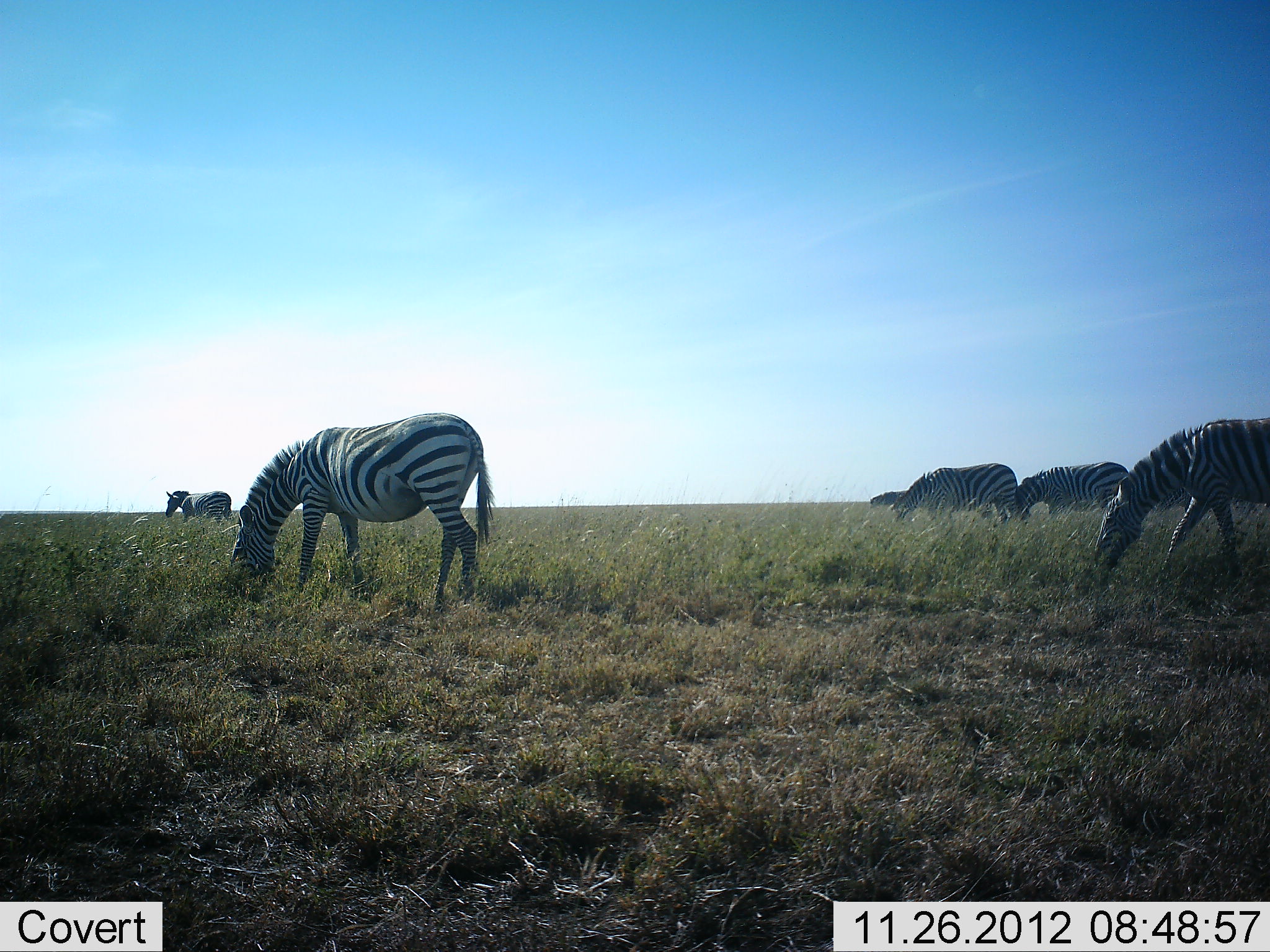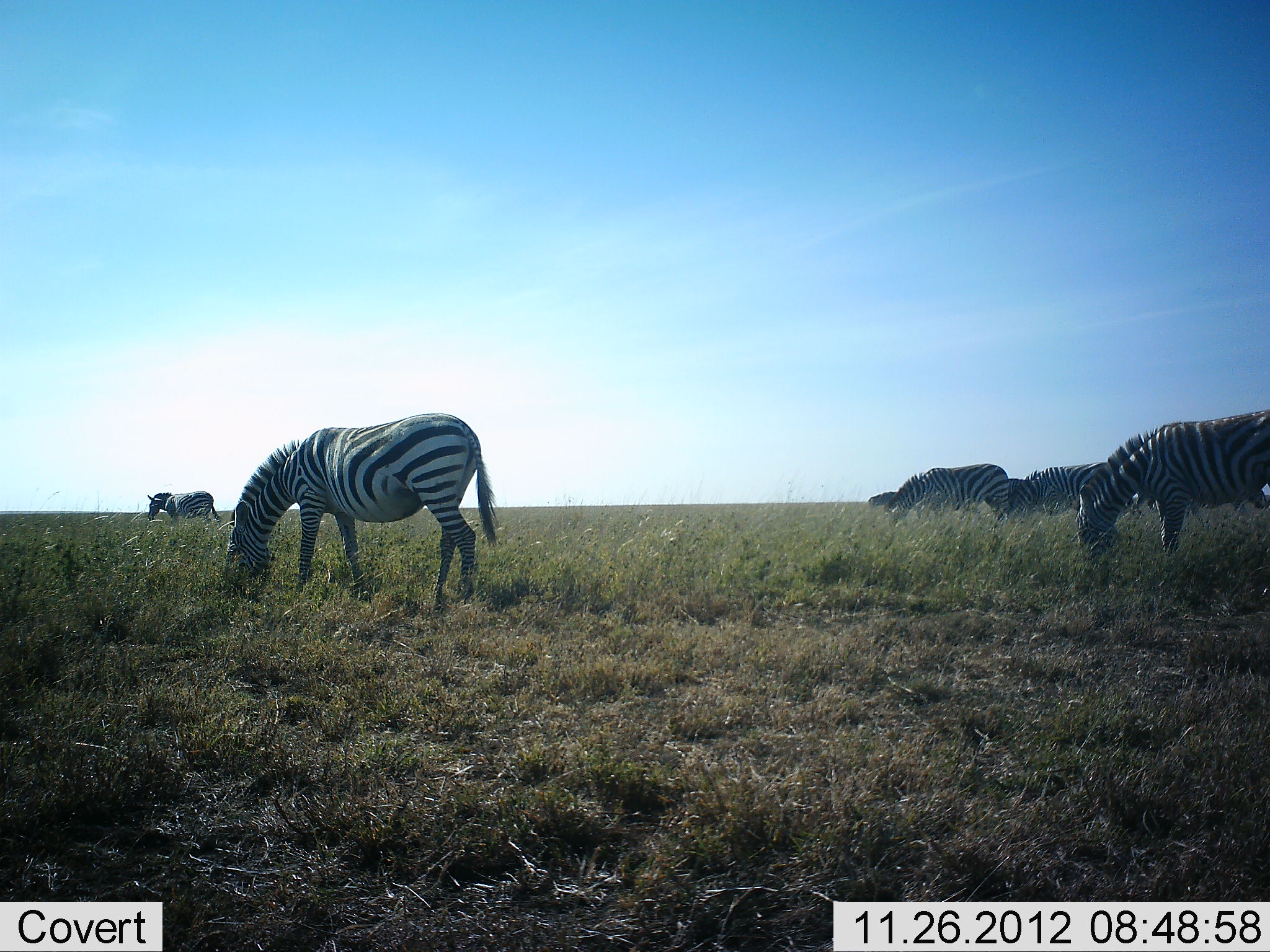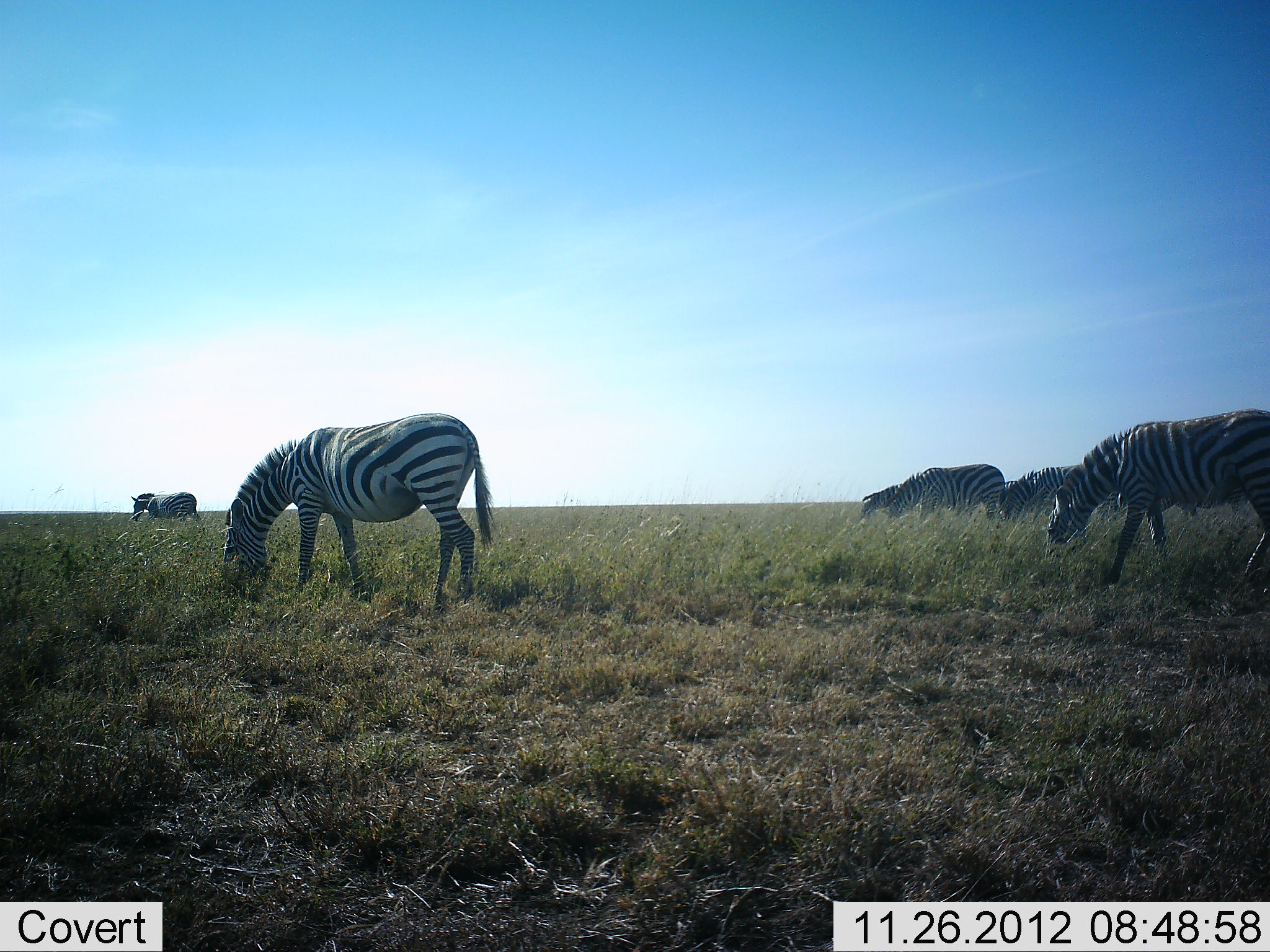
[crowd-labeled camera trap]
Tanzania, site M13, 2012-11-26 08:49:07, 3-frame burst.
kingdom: Animalia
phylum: Chordata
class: Mammalia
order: Perissodactyla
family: Equidae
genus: Equus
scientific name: Equus quagga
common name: plains zebra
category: zebra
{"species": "zebra (plains zebra) (Equus quagga)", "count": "6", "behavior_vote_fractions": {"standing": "10%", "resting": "3%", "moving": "45%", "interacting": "0%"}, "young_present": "0%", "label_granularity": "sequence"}